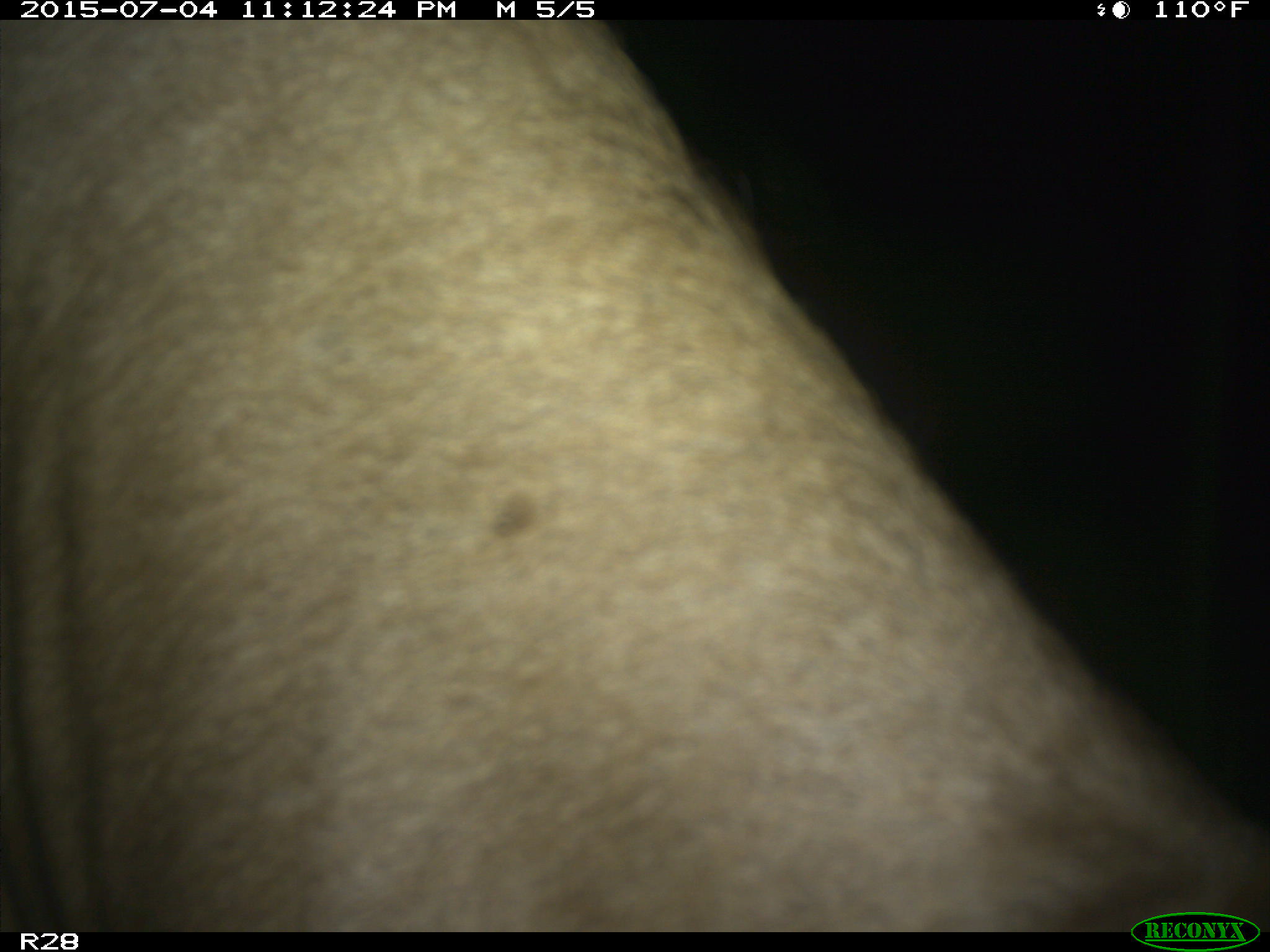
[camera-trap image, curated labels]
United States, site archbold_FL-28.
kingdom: Animalia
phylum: Chordata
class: Mammalia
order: Artiodactyla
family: Bovidae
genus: Bos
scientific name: Bos taurus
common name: domestic cow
Bos taurus (domestic cow).